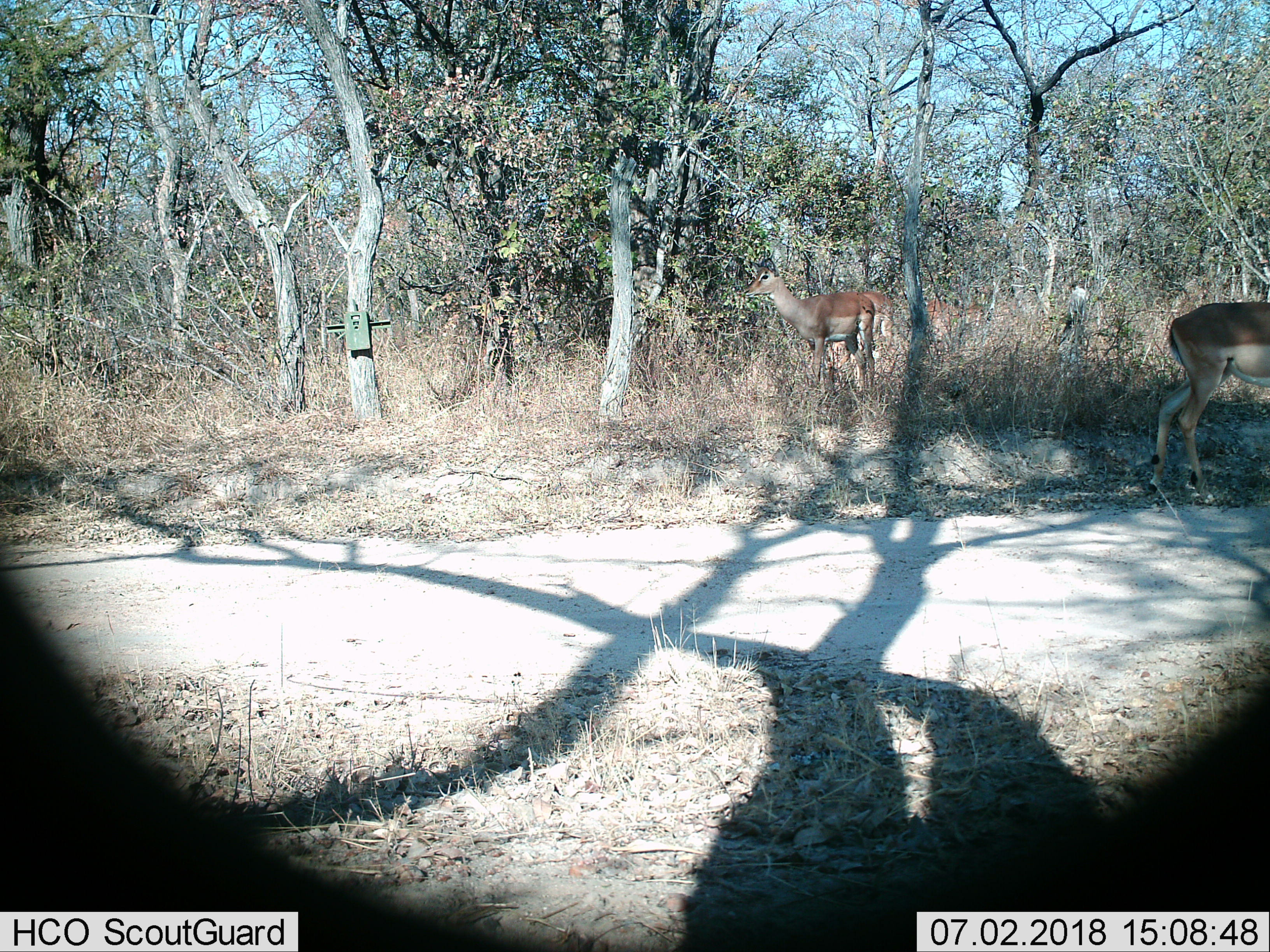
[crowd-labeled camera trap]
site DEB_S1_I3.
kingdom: Animalia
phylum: Chordata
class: Mammalia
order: Artiodactyla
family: Bovidae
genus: Aepyceros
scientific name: Aepyceros melampus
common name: impala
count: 4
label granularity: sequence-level